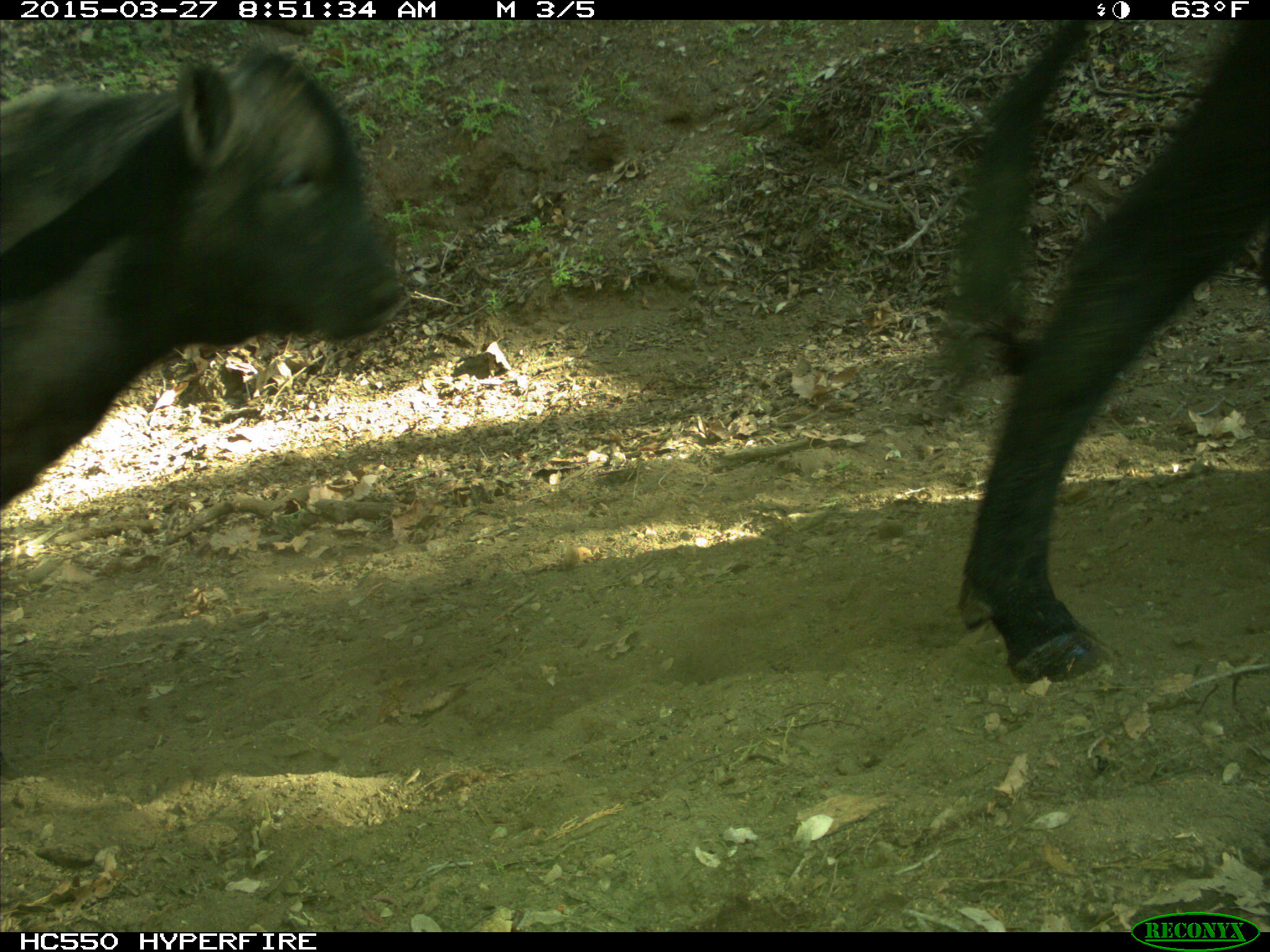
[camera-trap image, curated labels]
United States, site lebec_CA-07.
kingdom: Animalia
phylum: Chordata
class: Mammalia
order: Artiodactyla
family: Bovidae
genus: Bos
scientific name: Bos taurus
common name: domestic cow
Bos taurus (domestic cow).